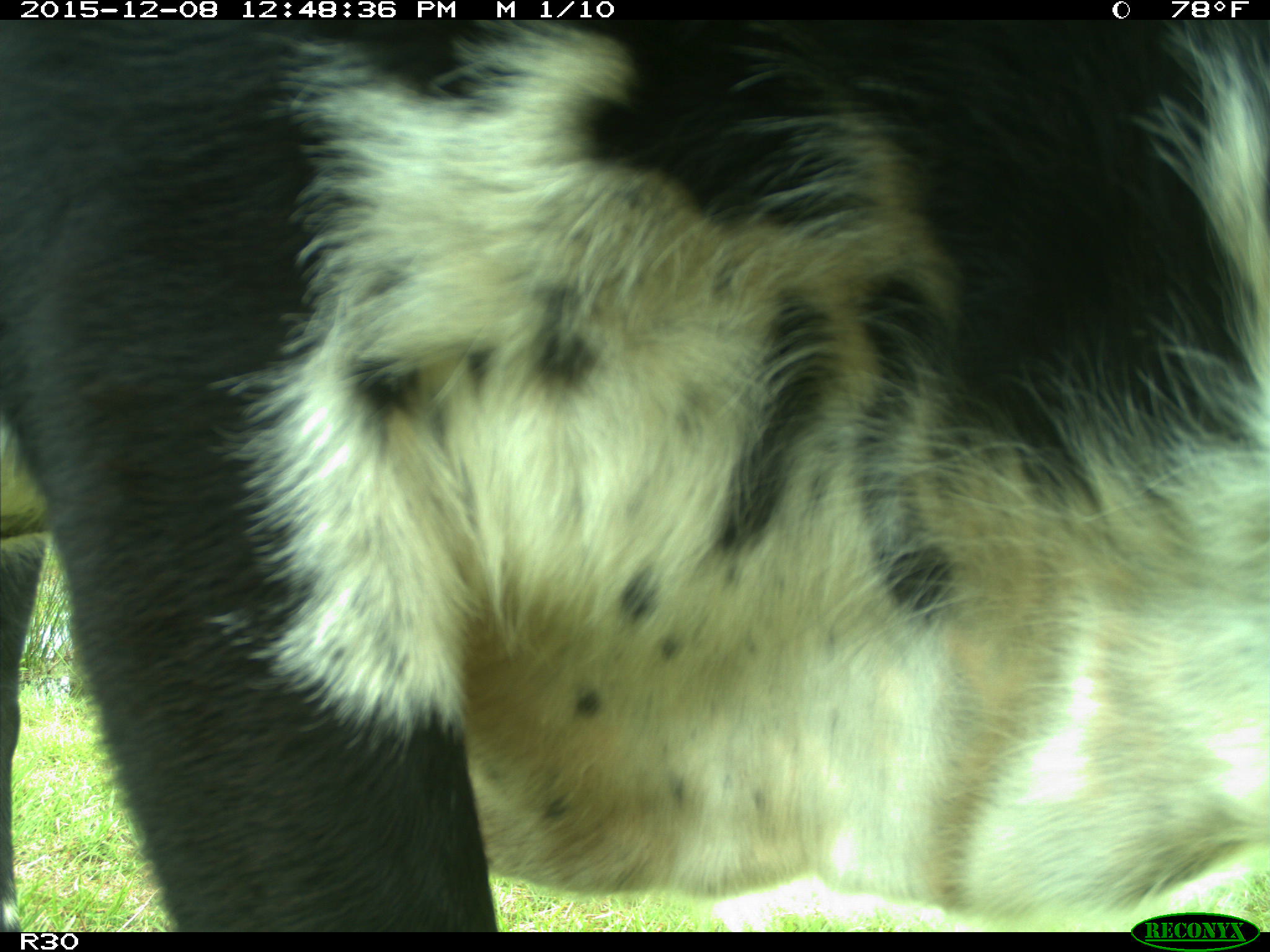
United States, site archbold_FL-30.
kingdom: Animalia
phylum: Chordata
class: Mammalia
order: Artiodactyla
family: Bovidae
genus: Bos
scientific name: Bos taurus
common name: domestic cow